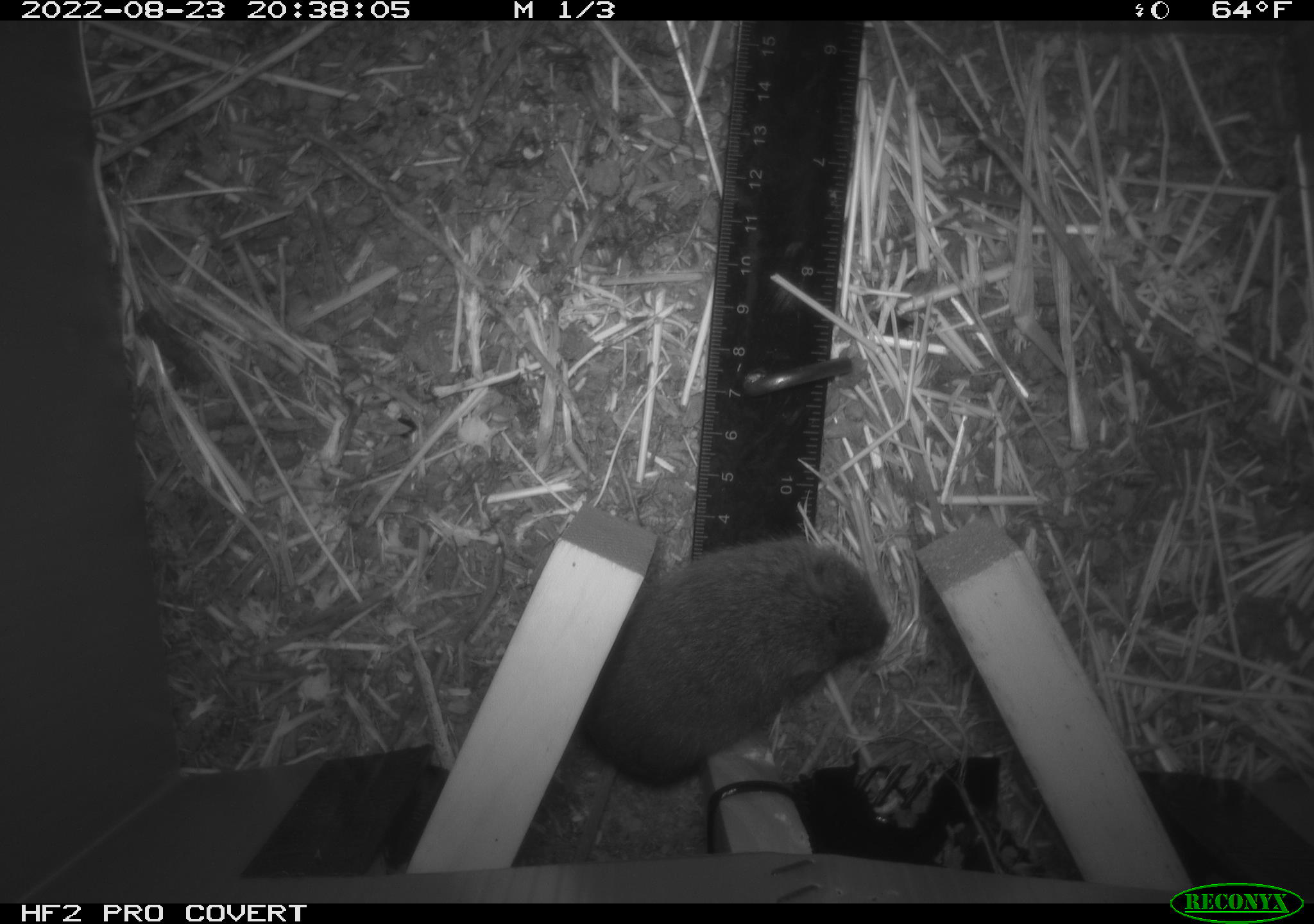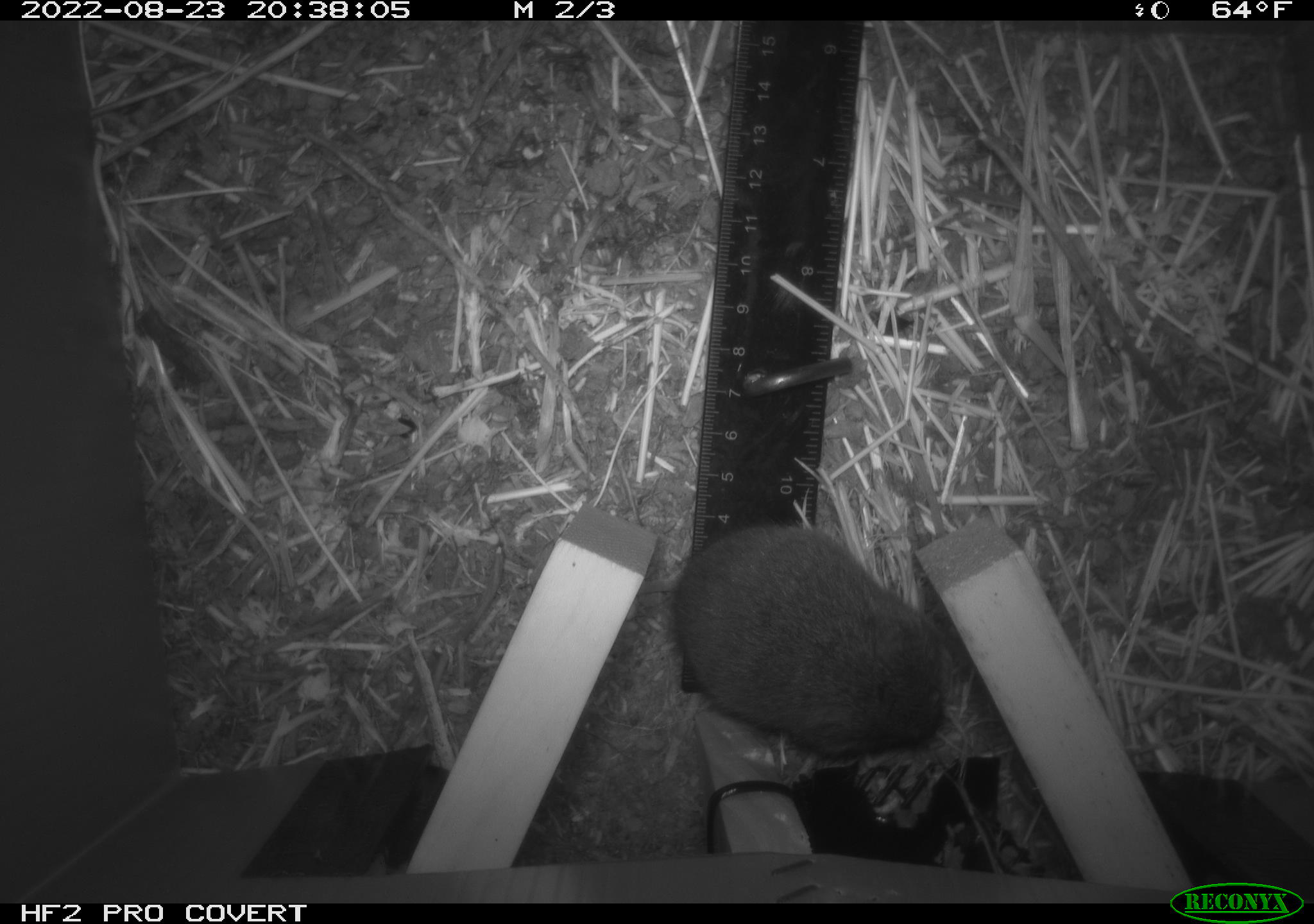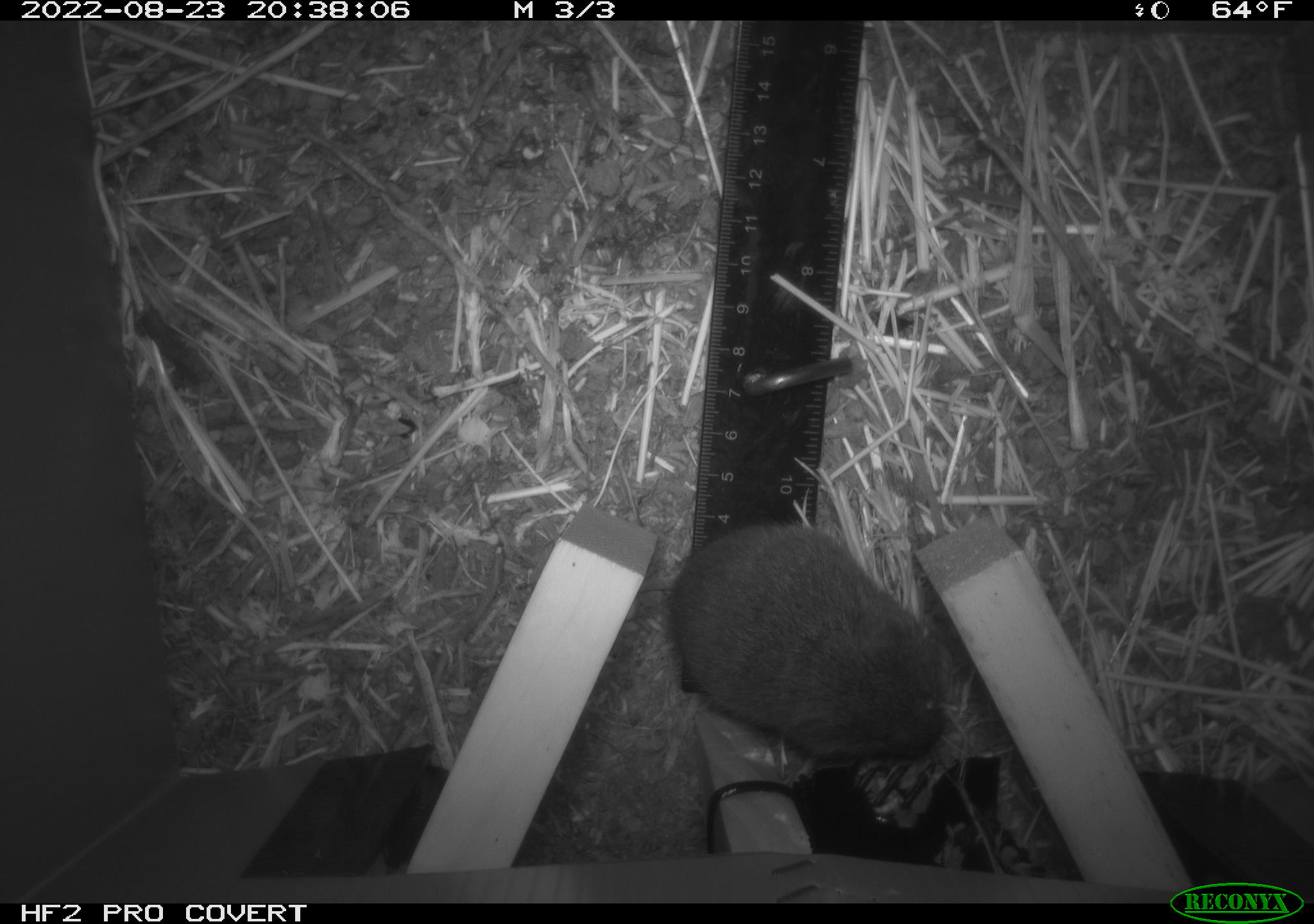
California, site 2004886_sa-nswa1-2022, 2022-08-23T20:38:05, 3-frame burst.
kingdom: Animalia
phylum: Chordata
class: Mammalia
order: Rodentia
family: Cricetidae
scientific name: Cricetidae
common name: hamsters, voles, lemmings, and allies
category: cricetidae family